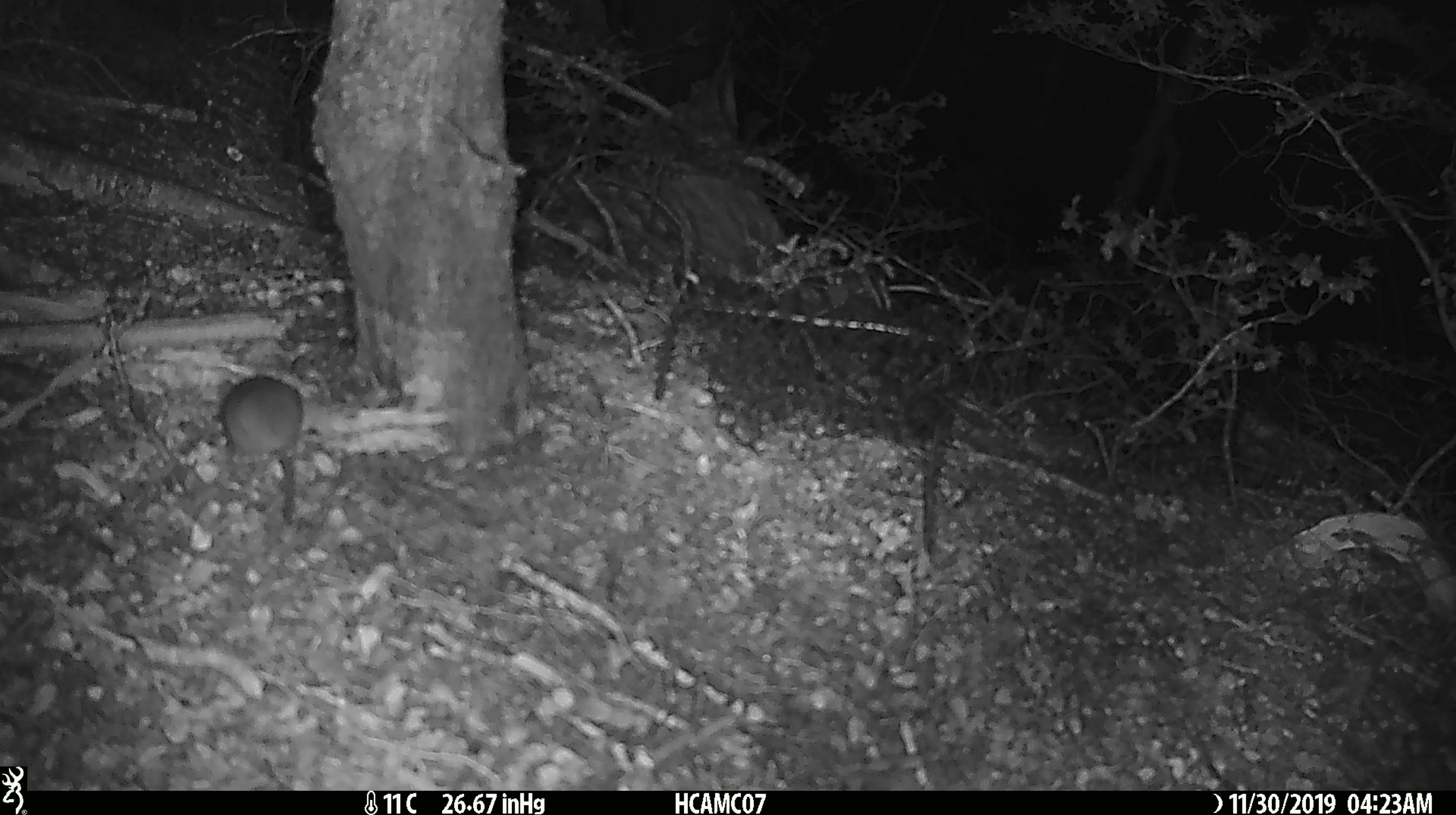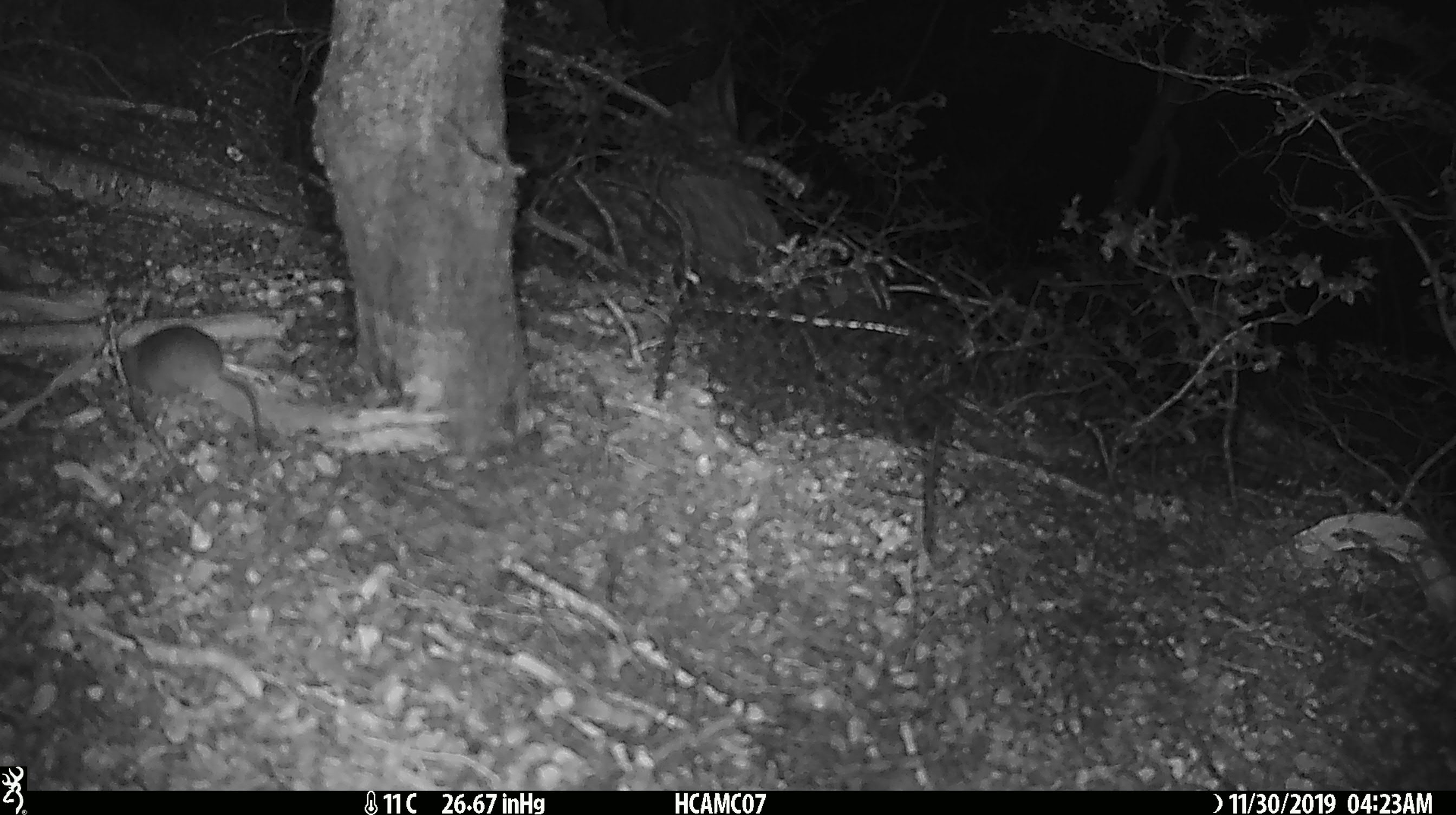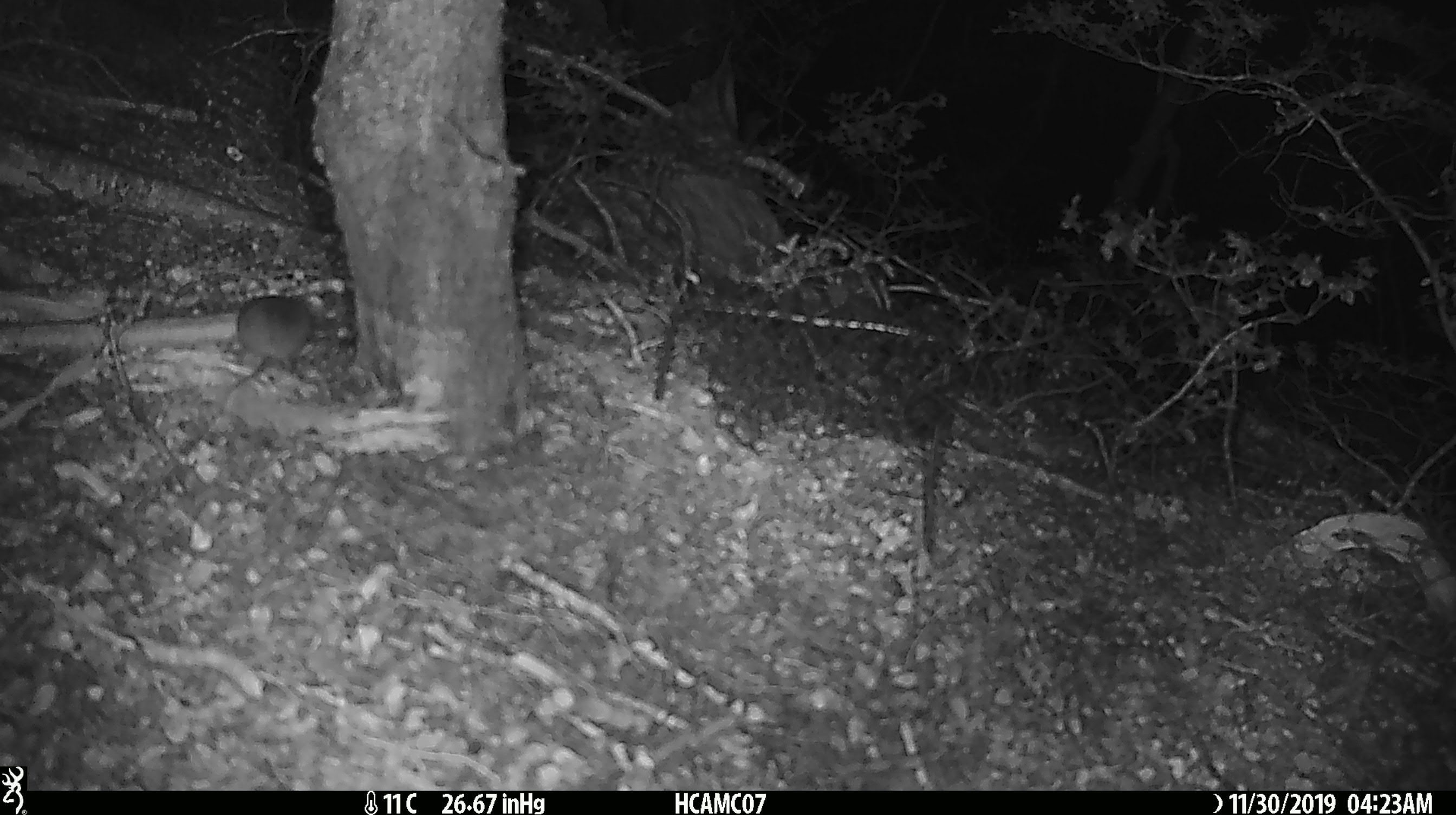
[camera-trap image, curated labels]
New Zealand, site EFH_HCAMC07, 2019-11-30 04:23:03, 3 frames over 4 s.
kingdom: Animalia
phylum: Chordata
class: Mammalia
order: Rodentia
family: Muridae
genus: Mus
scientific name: Mus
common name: mouse